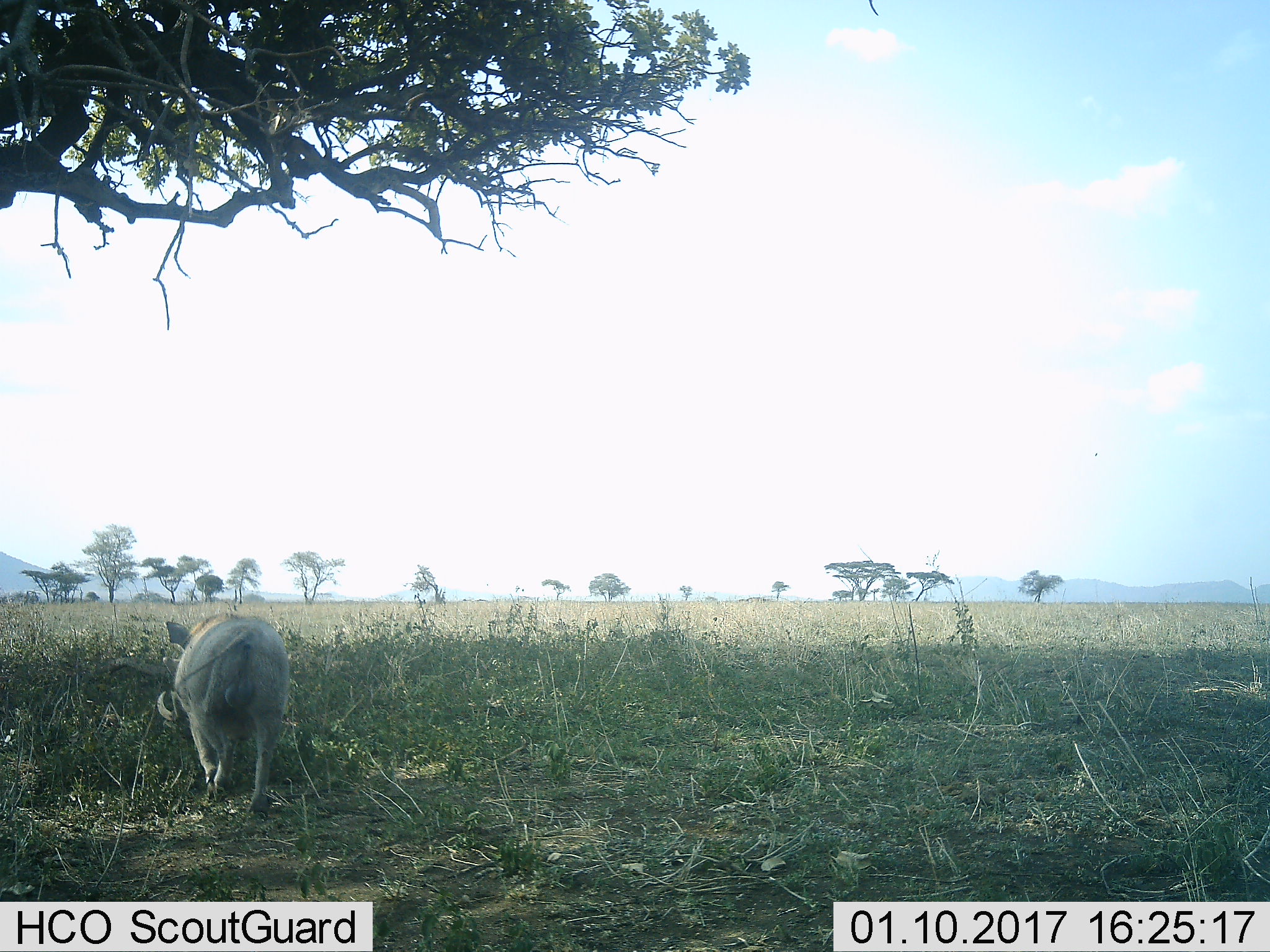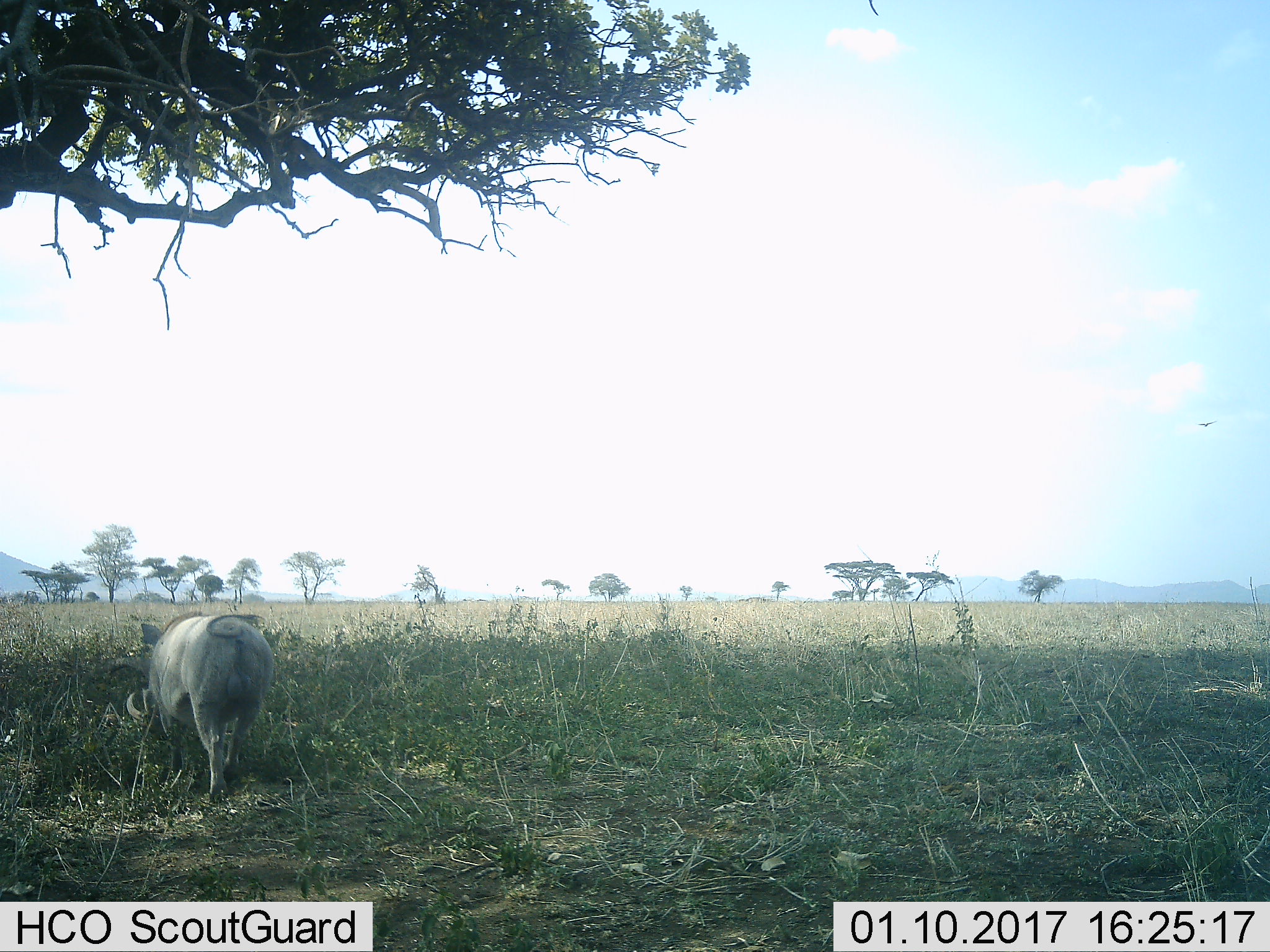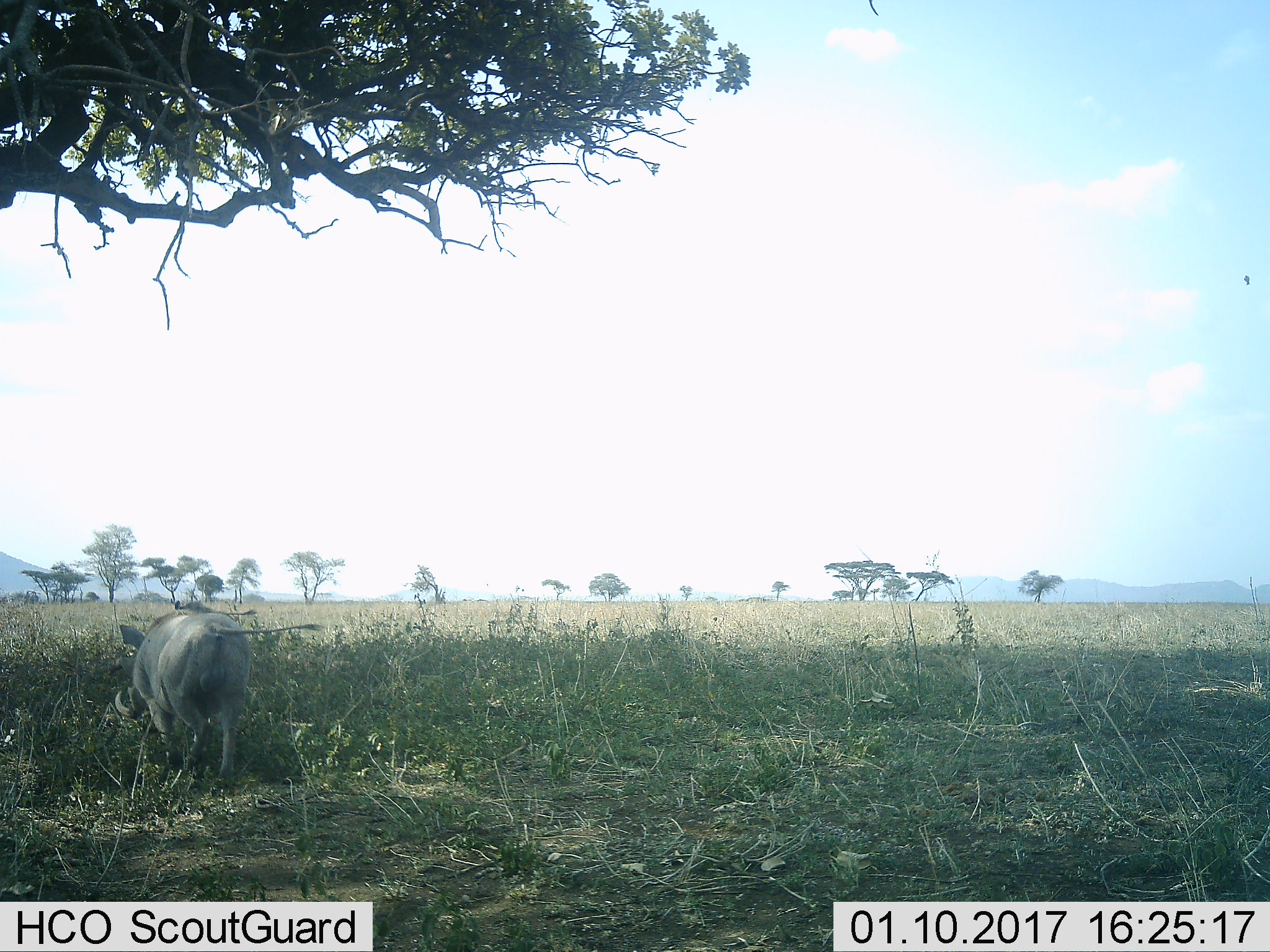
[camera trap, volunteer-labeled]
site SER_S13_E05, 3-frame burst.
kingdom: Animalia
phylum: Chordata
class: Mammalia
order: Artiodactyla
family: Suidae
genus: Phacochoerus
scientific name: Phacochoerus africanus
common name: warthog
Warthog (Phacochoerus africanus), count 1. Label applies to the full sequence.